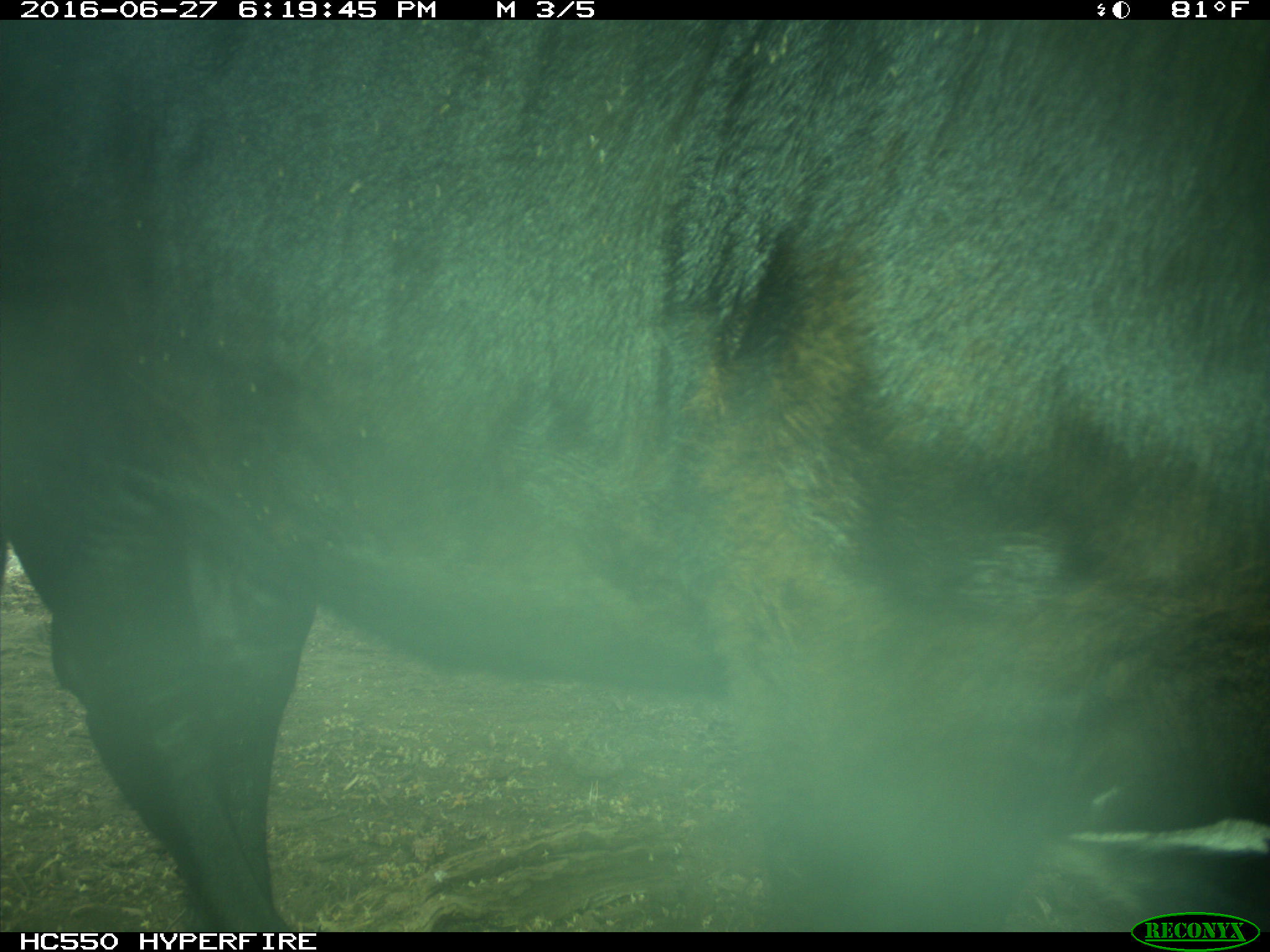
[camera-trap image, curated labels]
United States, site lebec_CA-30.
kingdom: Animalia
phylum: Chordata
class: Mammalia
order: Artiodactyla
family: Bovidae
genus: Bos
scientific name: Bos taurus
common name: domestic cow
Bos taurus (domestic cow).